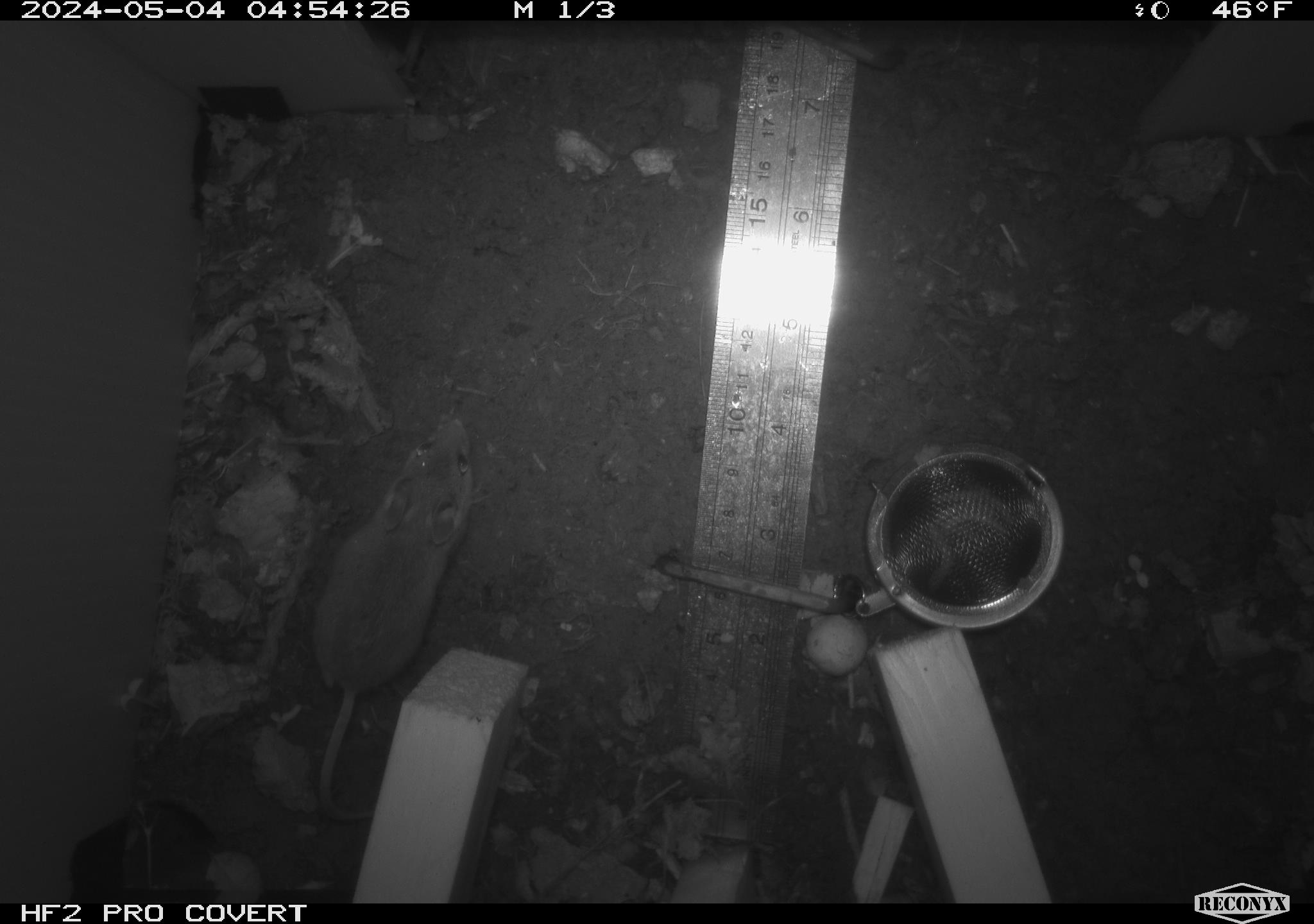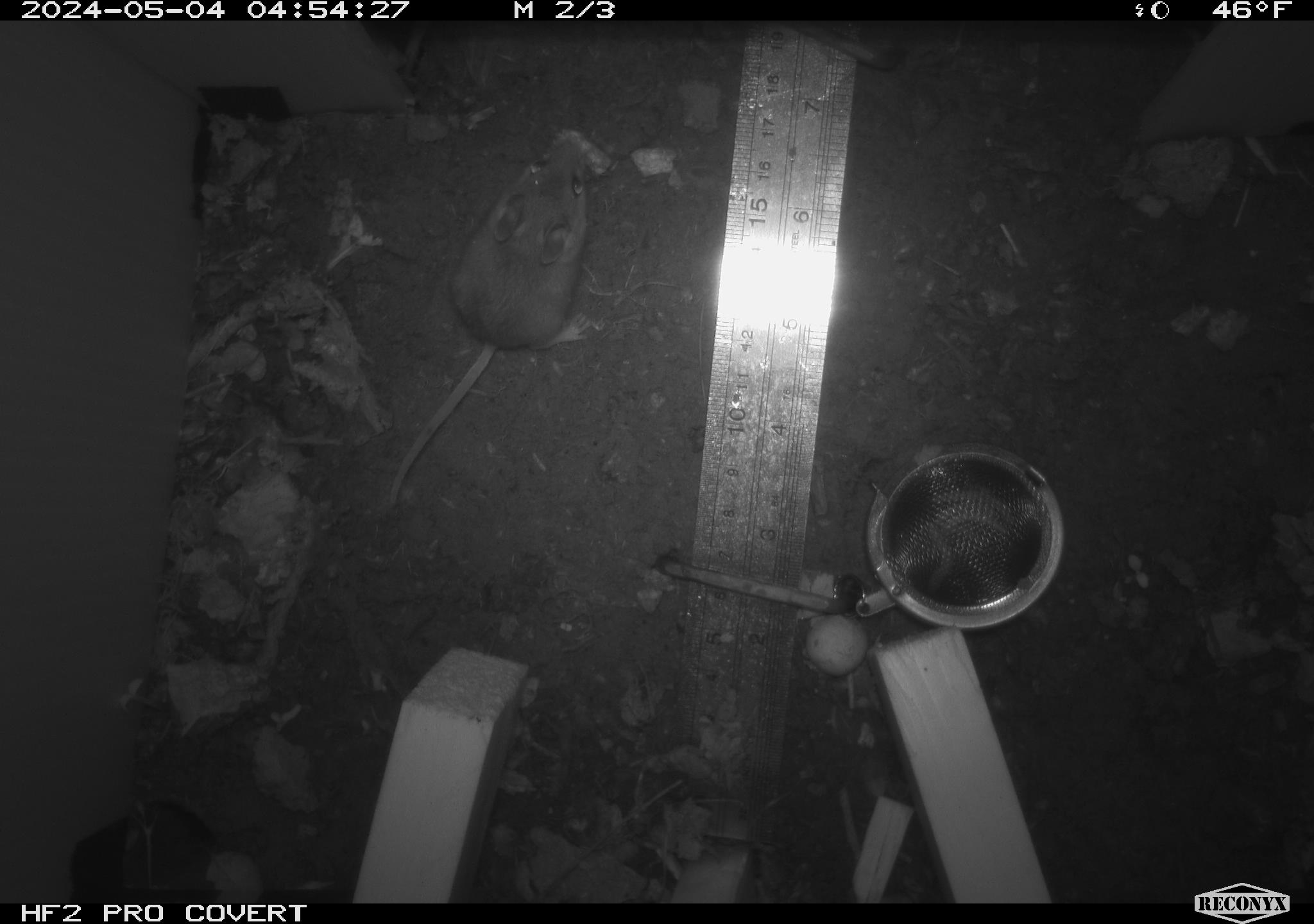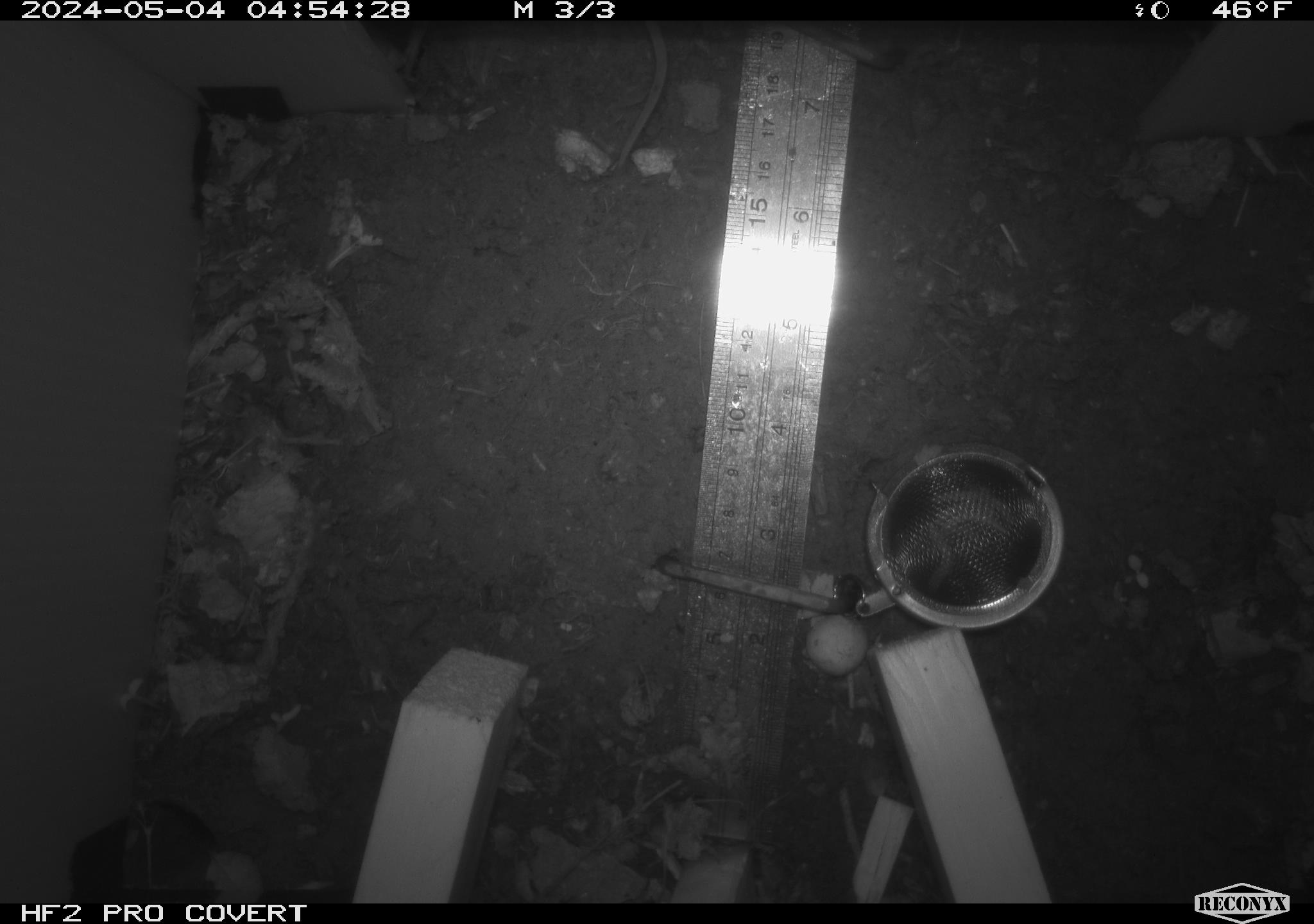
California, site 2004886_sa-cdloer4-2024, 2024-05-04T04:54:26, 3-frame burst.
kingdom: Animalia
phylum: Chordata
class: Mammalia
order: Rodentia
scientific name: Rodentia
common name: mouse species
Mouse species (Rodentia).